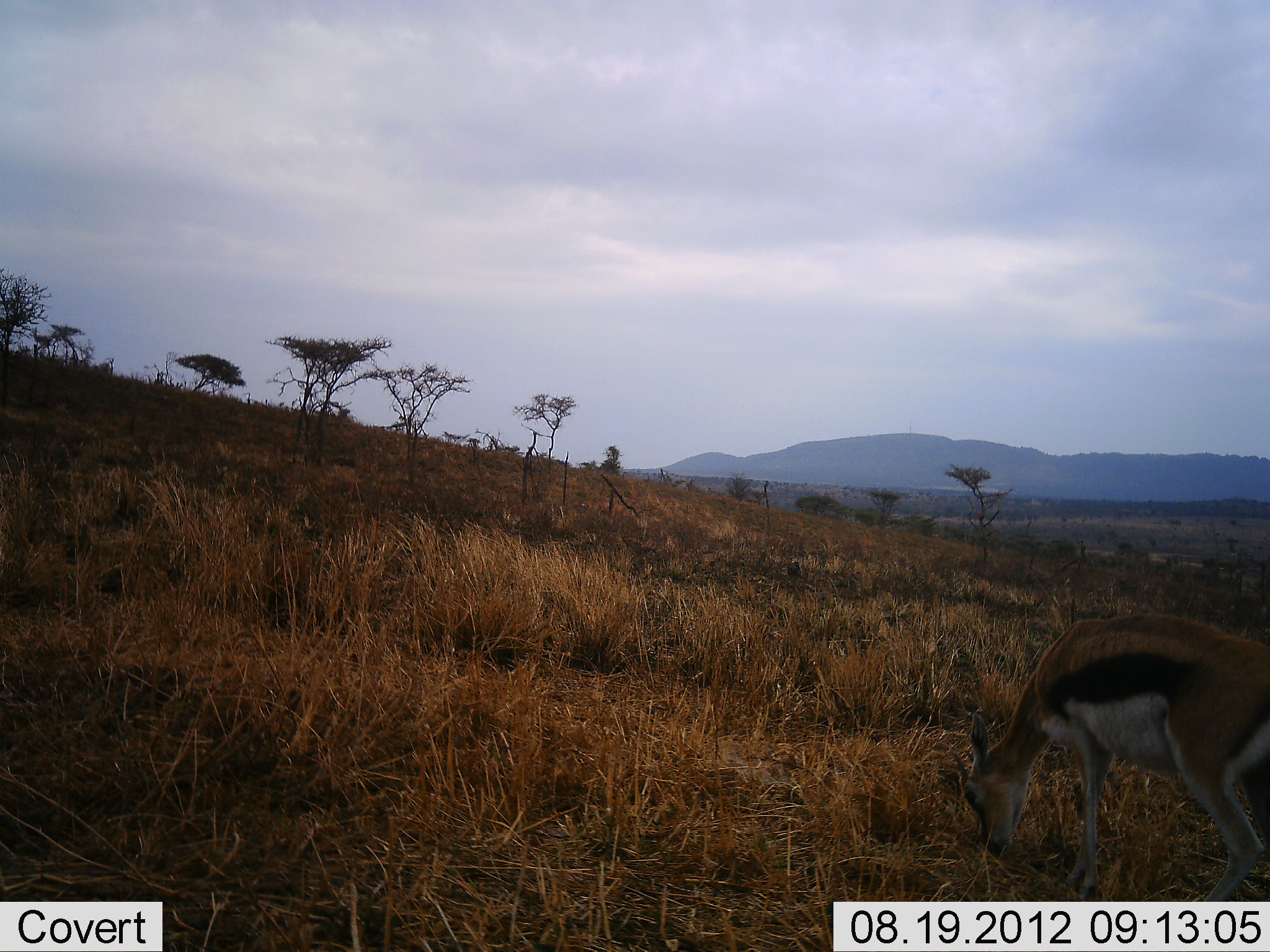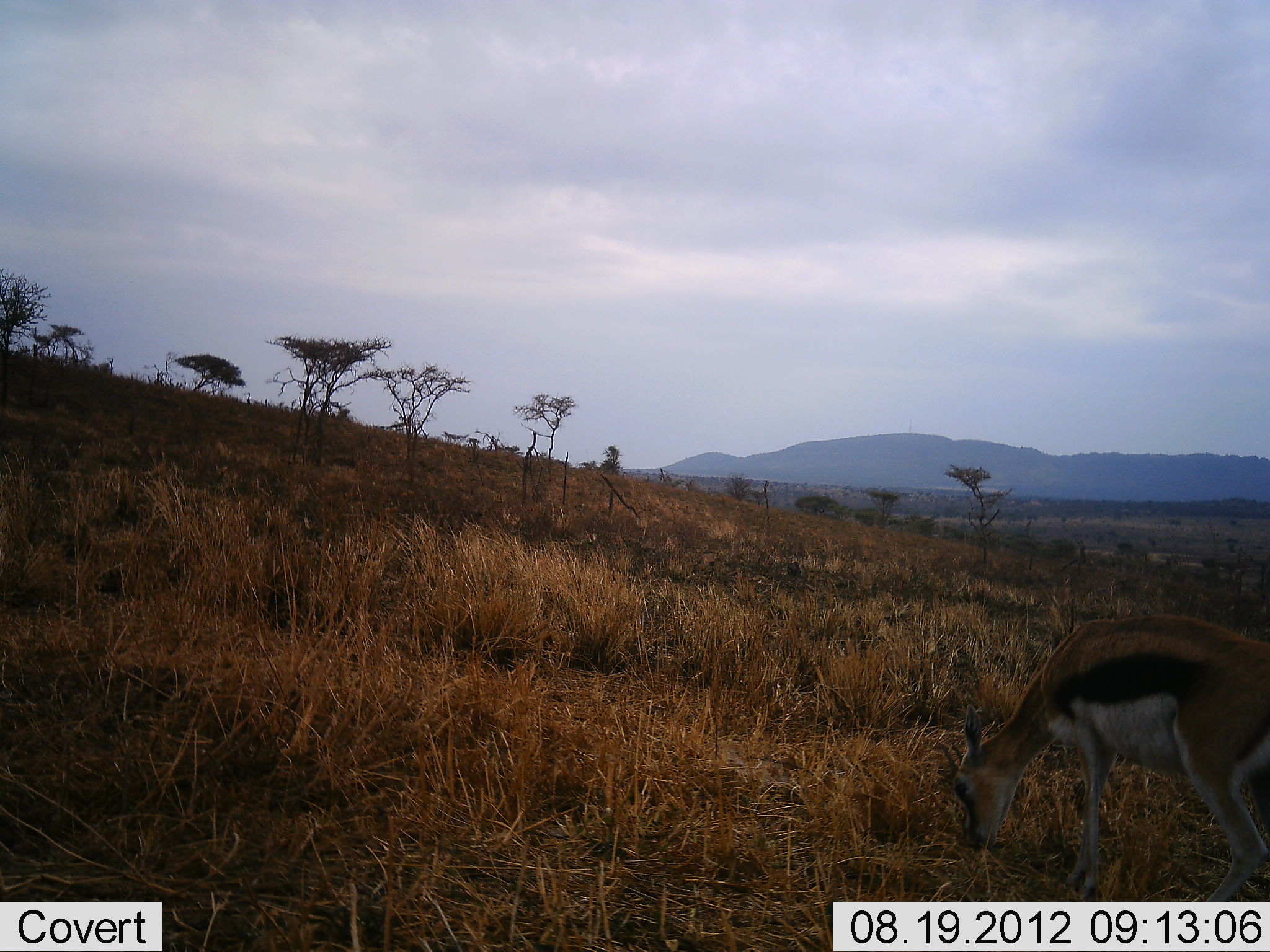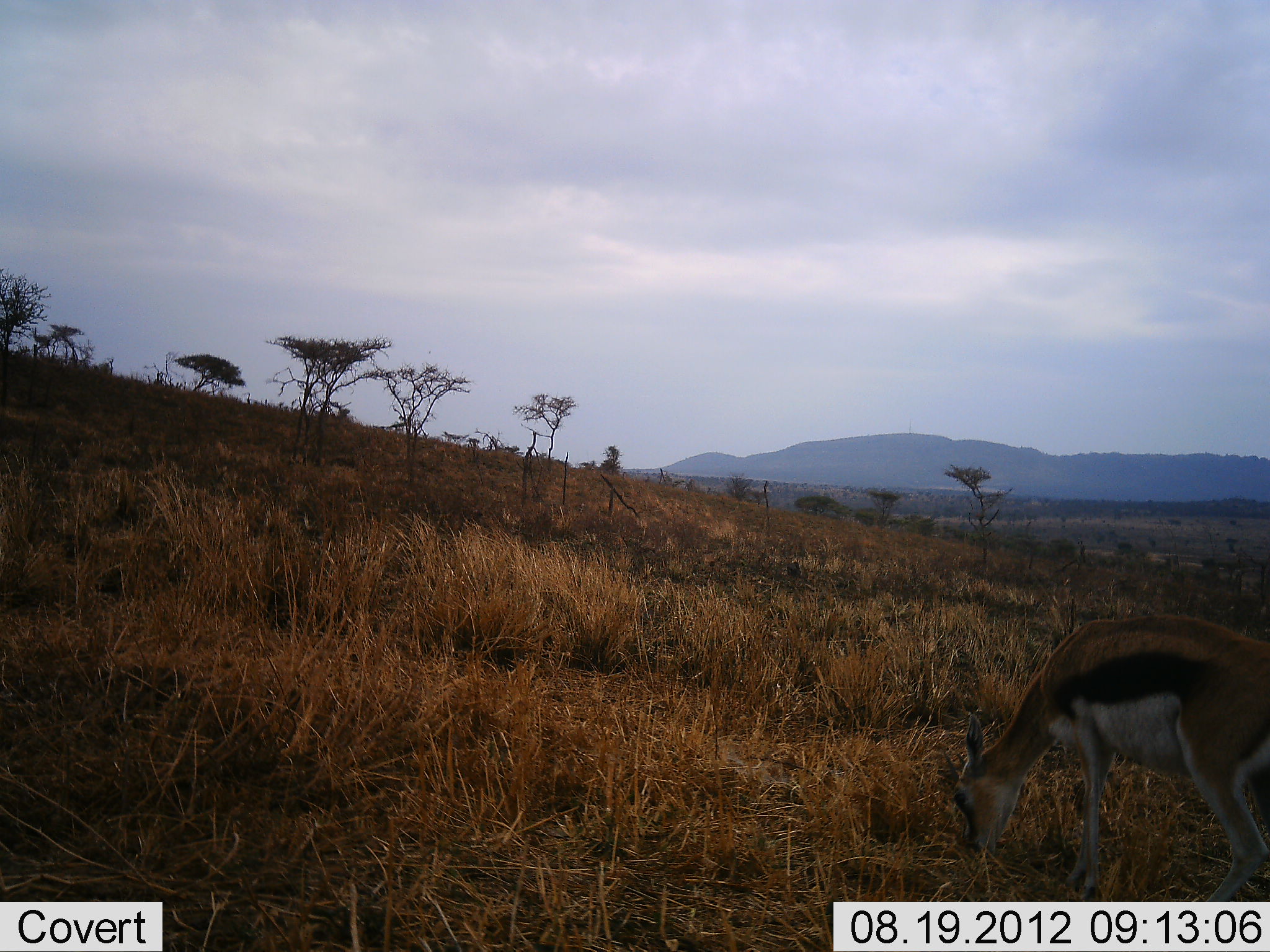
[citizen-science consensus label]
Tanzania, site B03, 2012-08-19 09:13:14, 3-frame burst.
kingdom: Animalia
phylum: Chordata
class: Mammalia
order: Artiodactyla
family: Bovidae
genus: Eudorcas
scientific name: Eudorcas thomsonii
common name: thomson's gazelle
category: gazellethomsons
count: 1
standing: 20%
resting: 0%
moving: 0%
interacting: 0%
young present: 0%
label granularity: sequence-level